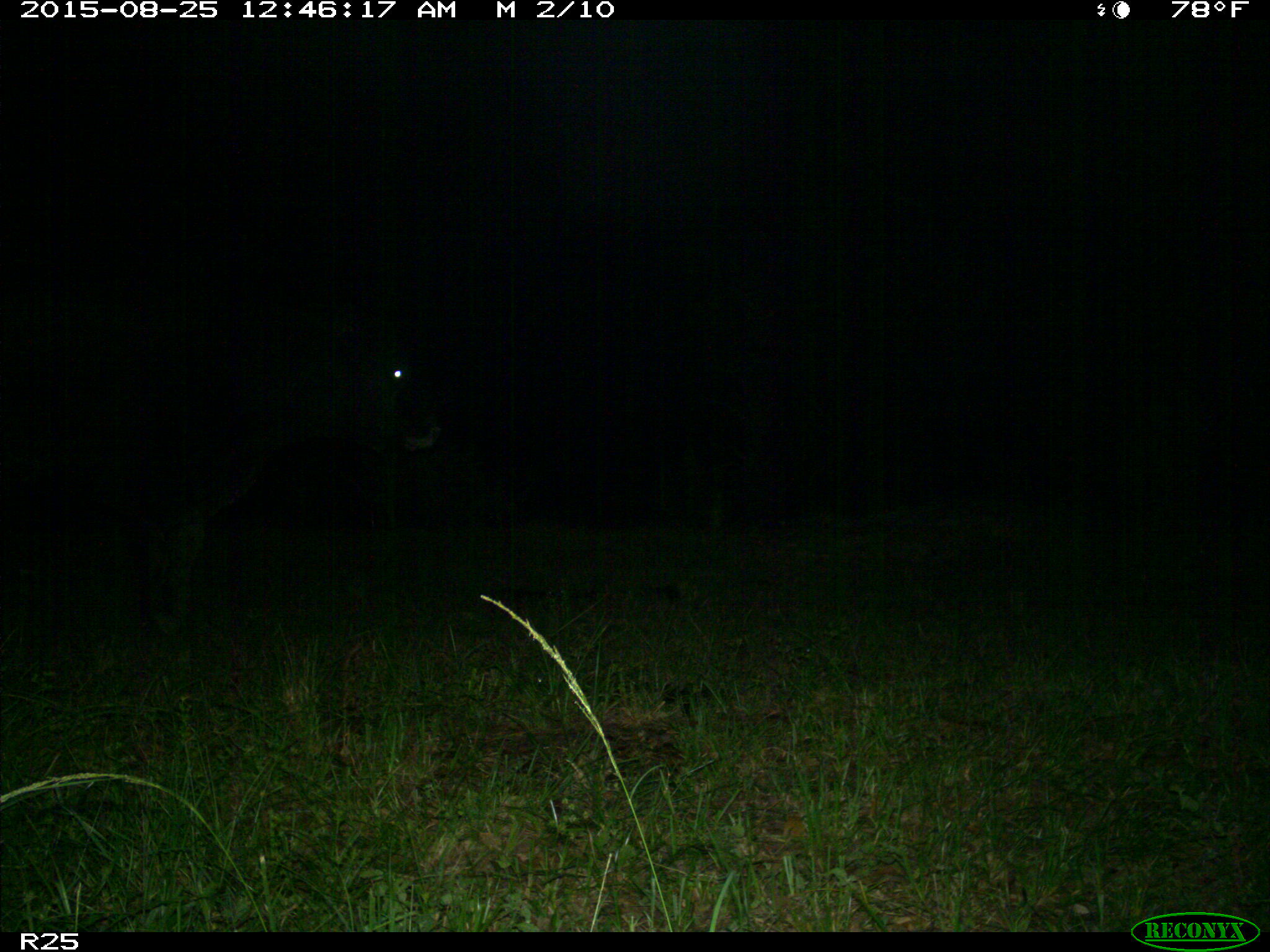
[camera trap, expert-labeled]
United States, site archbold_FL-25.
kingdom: Animalia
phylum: Chordata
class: Mammalia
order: Artiodactyla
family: Bovidae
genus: Bos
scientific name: Bos taurus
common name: domestic cow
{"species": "Bos taurus (domestic cow)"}